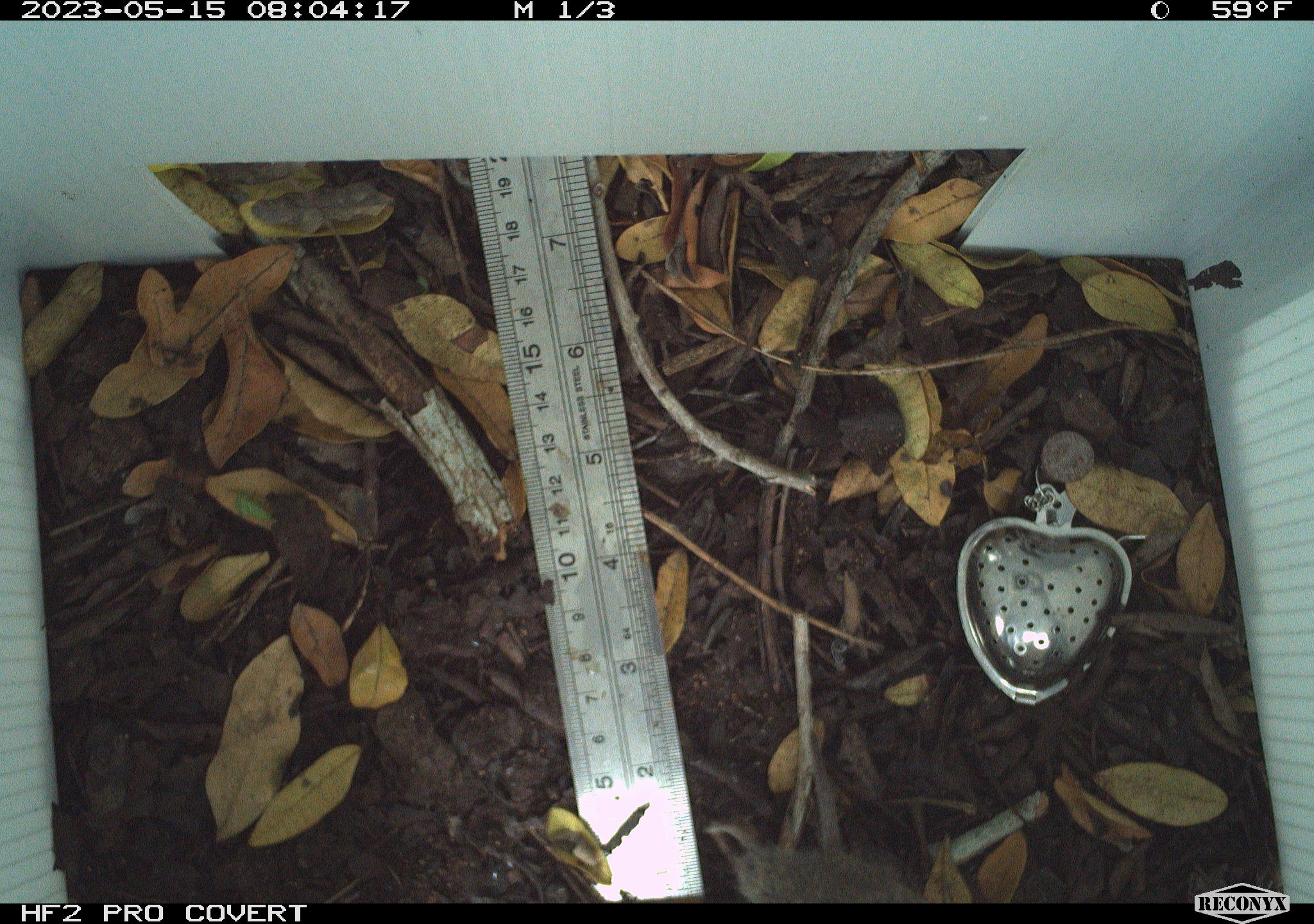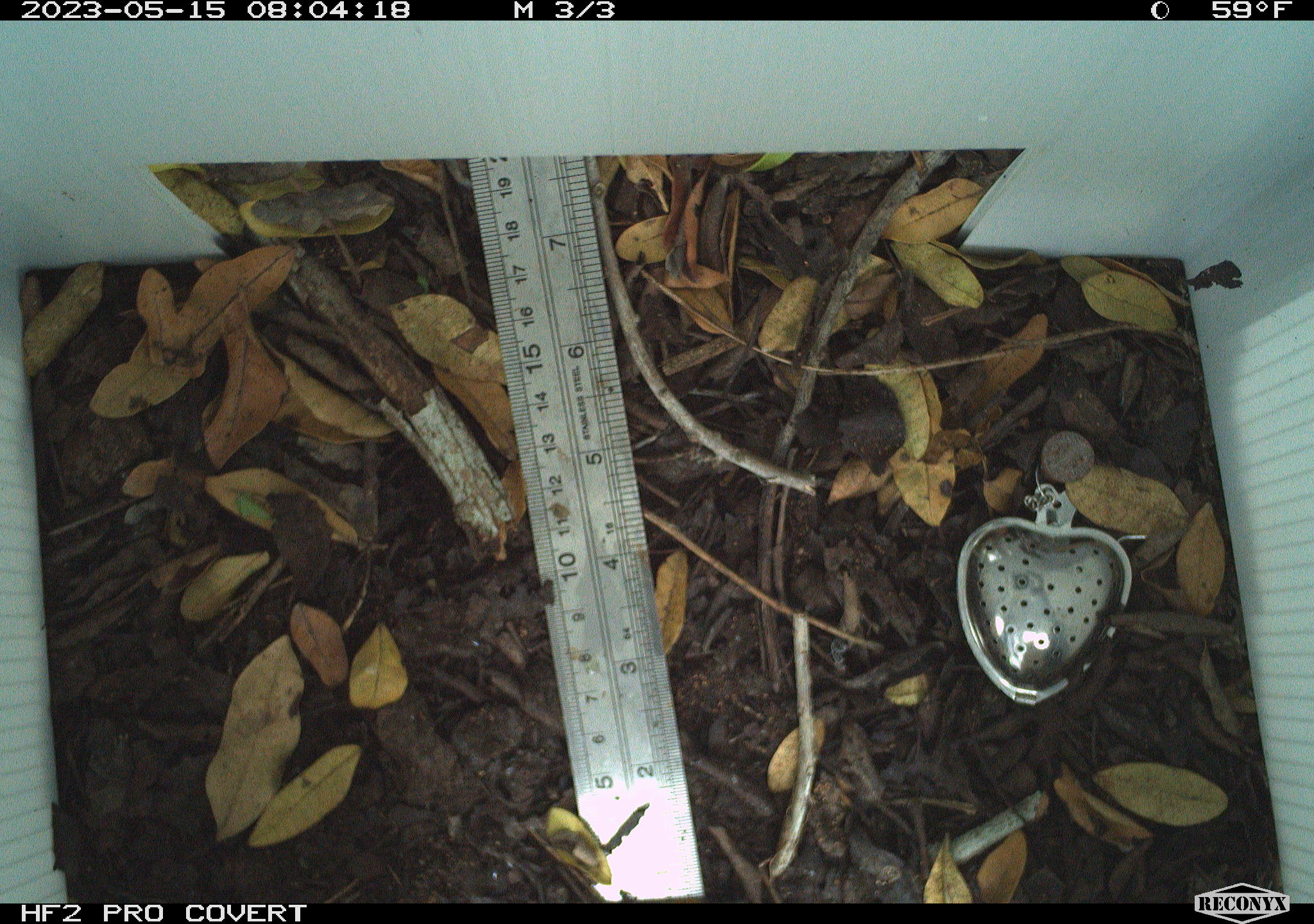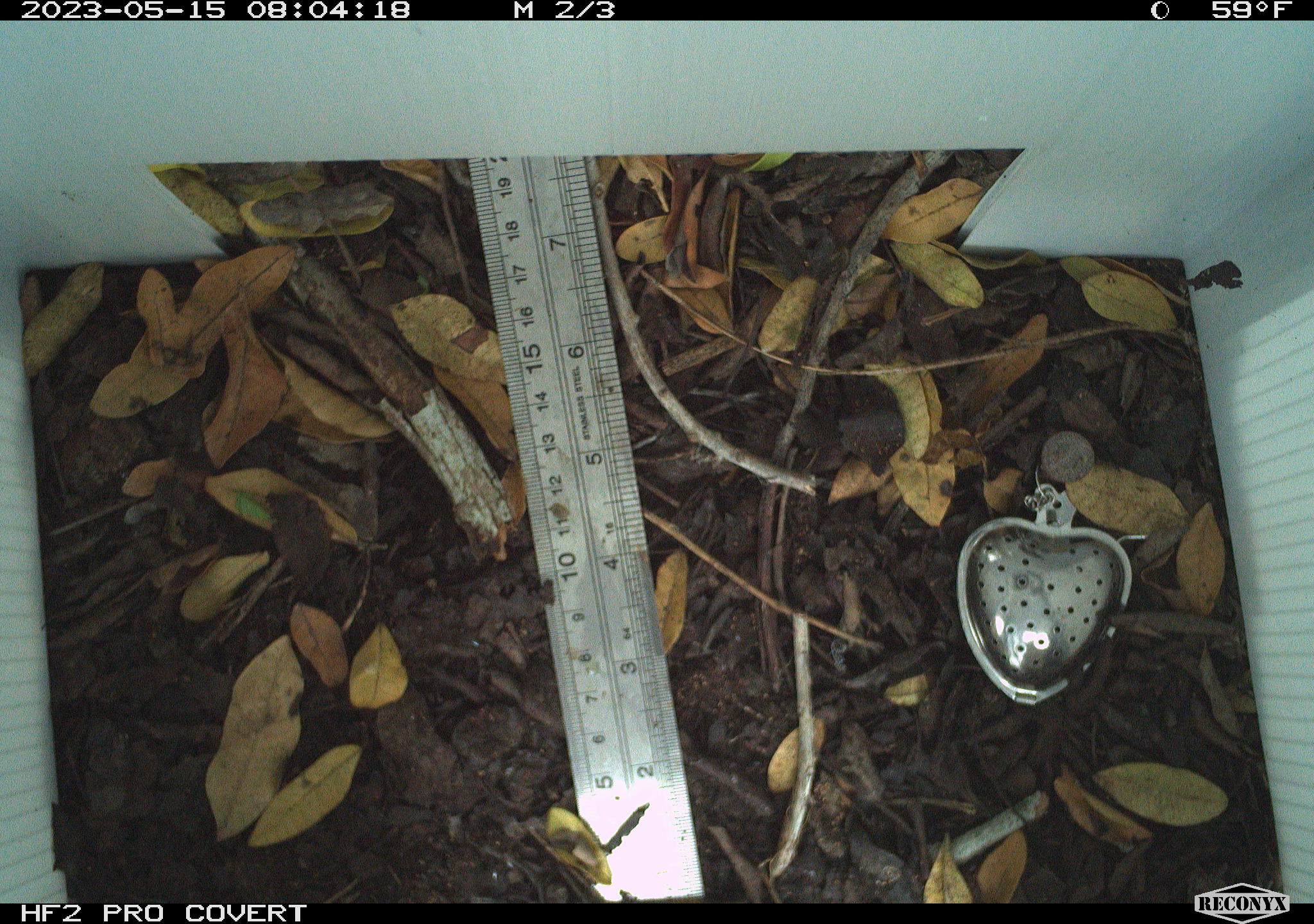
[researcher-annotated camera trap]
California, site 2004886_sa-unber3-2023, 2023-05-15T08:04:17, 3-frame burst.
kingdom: Animalia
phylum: Chordata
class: Mammalia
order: Rodentia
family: Cricetidae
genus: Microtus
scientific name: Microtus californicus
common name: california vole